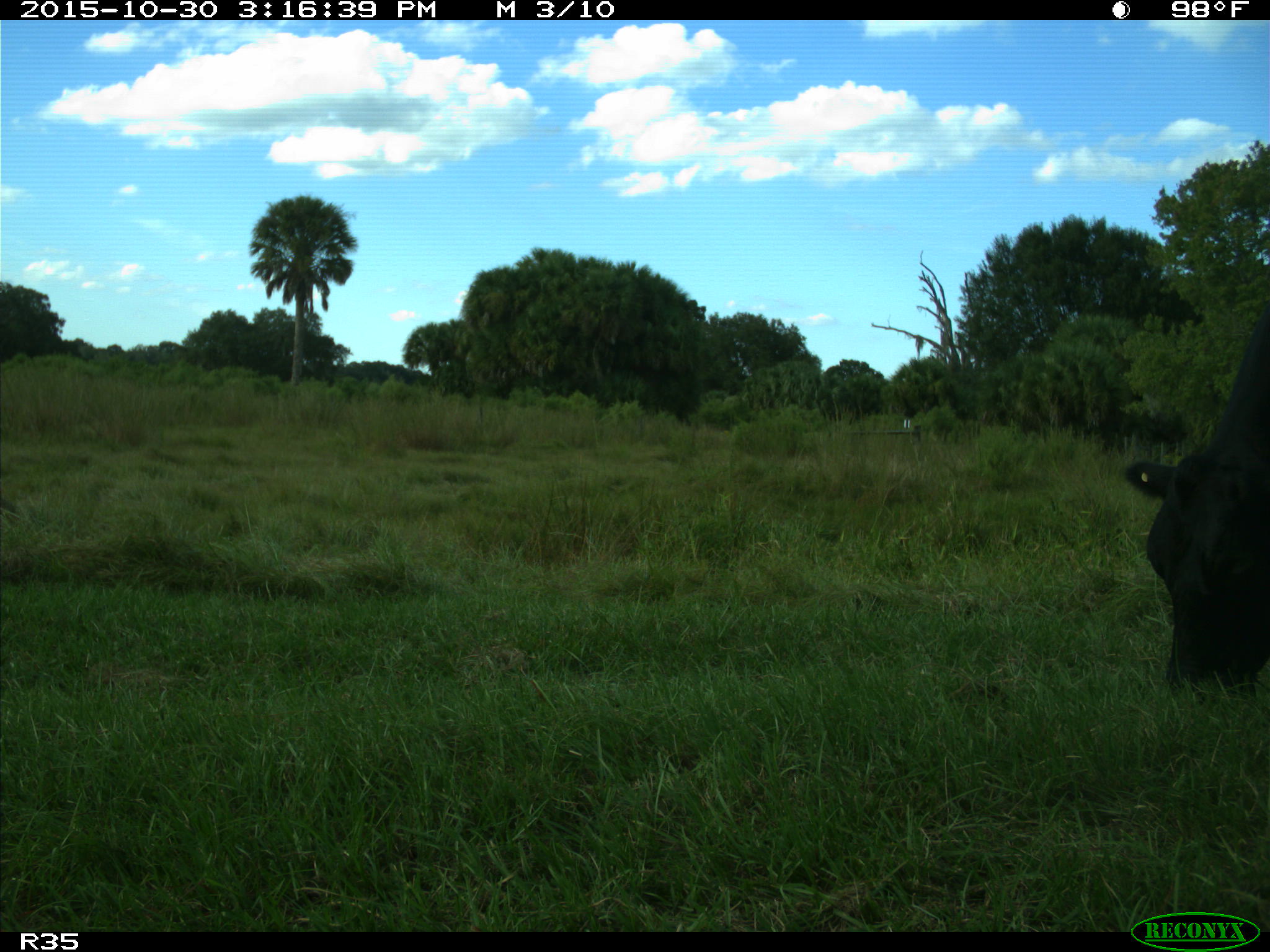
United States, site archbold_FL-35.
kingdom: Animalia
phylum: Chordata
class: Mammalia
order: Artiodactyla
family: Bovidae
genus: Bos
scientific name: Bos taurus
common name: domestic cow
Bos taurus (domestic cow).